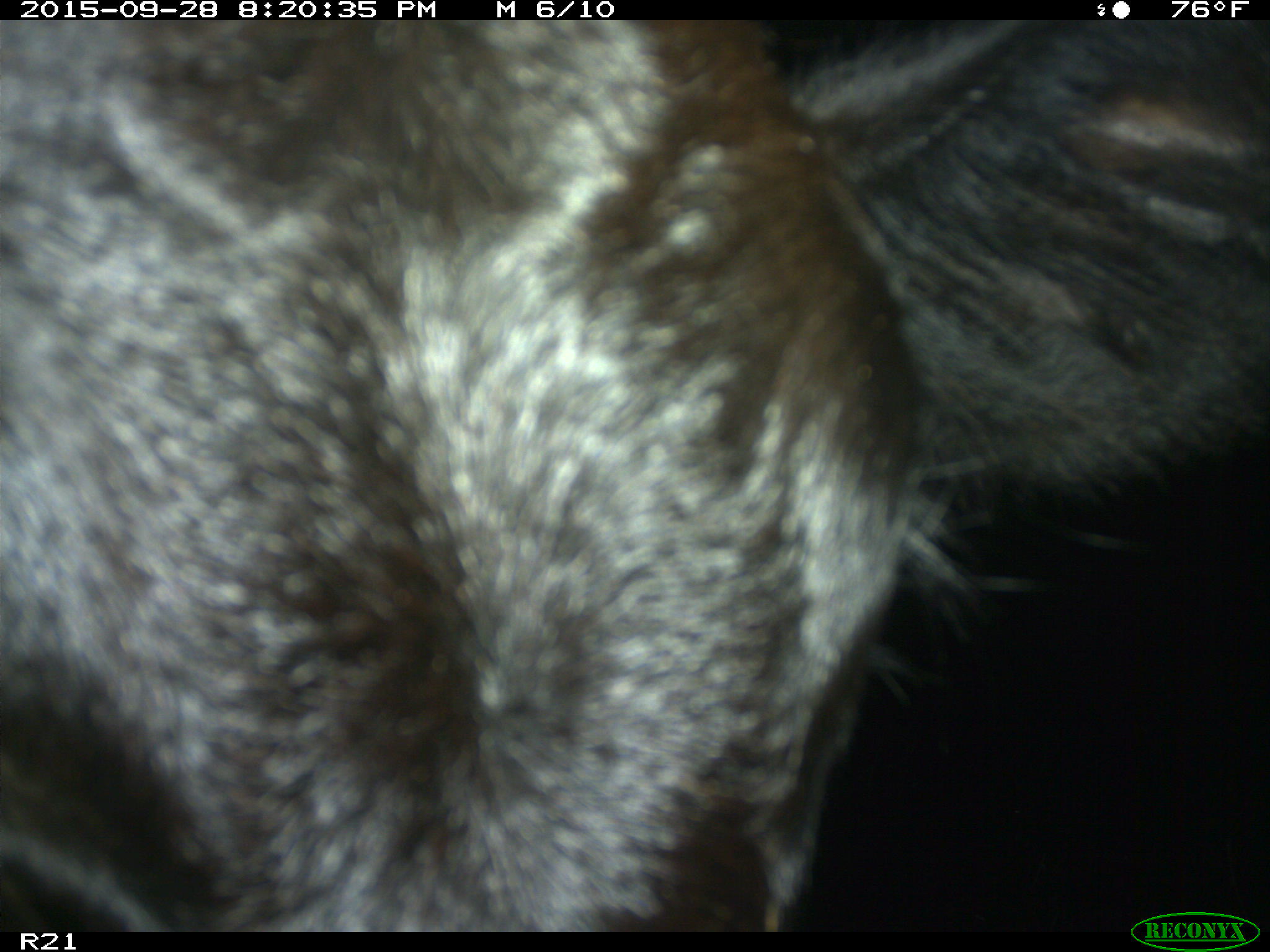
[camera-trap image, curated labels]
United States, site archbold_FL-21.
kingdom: Animalia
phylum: Chordata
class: Mammalia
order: Artiodactyla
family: Bovidae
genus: Bos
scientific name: Bos taurus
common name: domestic cow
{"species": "Bos taurus (domestic cow)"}